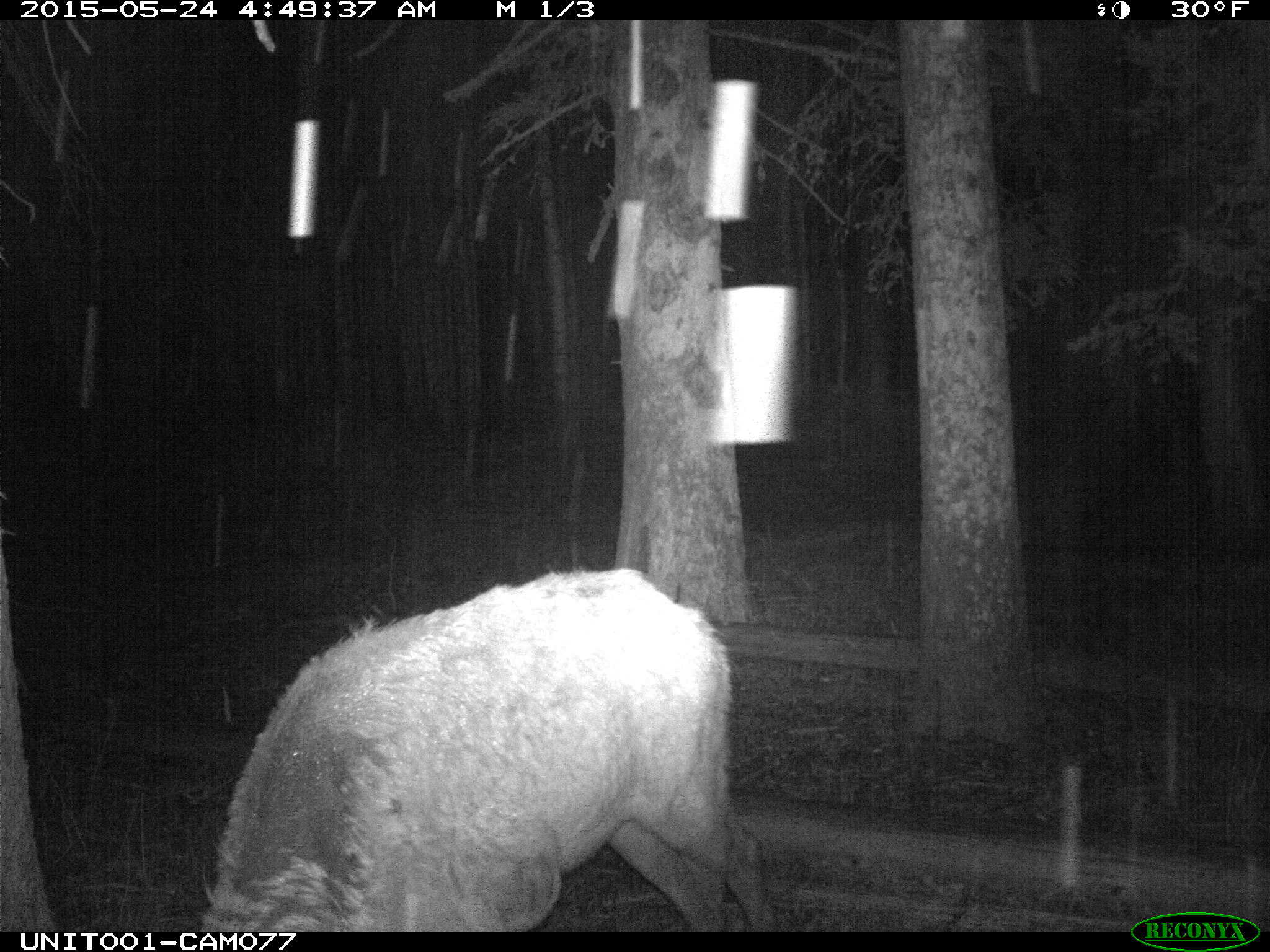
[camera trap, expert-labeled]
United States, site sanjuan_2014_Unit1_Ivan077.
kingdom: Animalia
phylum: Chordata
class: Mammalia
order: Artiodactyla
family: Cervidae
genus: Cervus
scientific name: Cervus elaphus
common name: red deer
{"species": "Cervus elaphus (red deer)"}